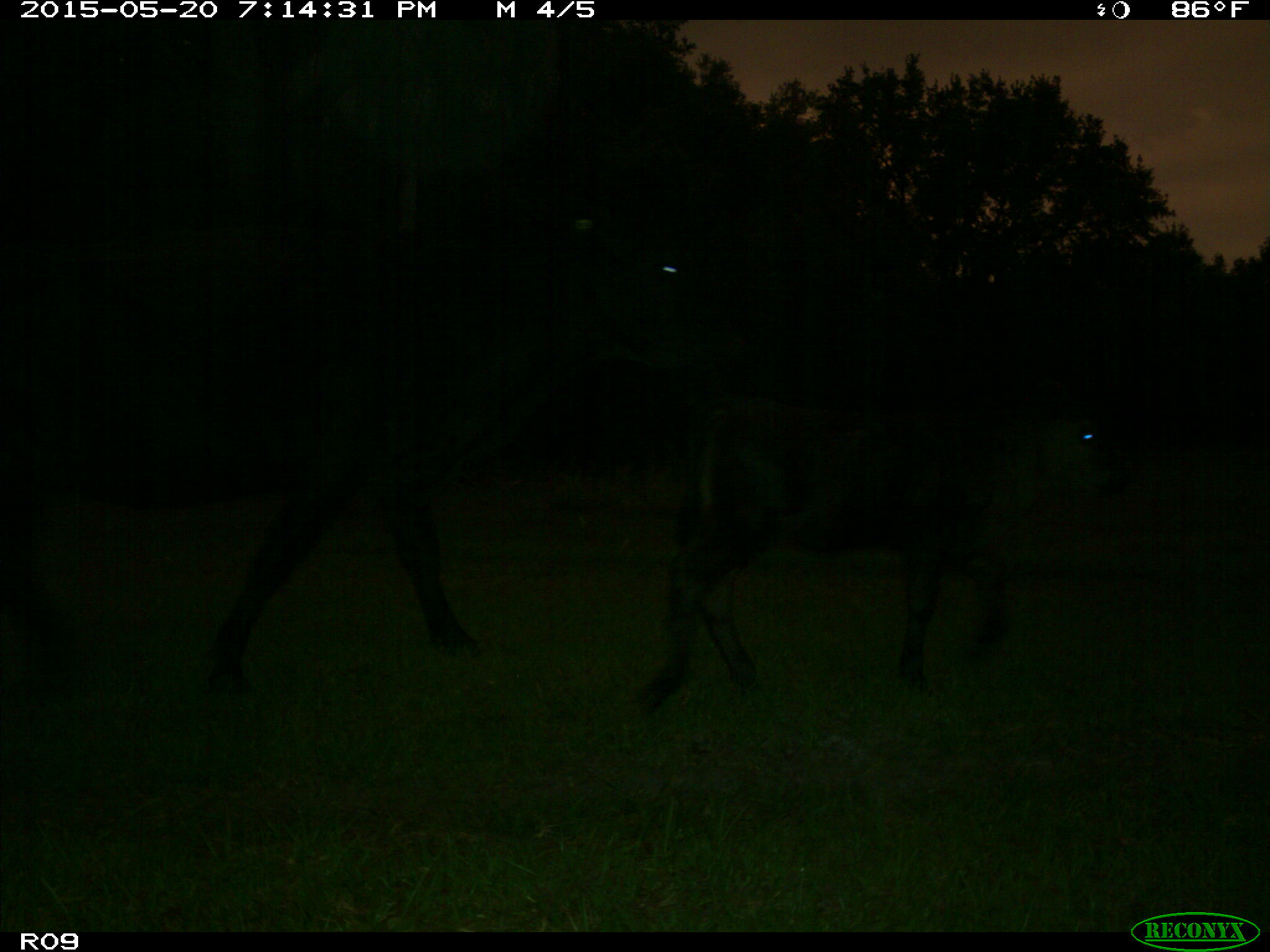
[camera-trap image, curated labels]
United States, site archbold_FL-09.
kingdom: Animalia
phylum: Chordata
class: Mammalia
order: Artiodactyla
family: Bovidae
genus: Bos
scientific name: Bos taurus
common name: domestic cow